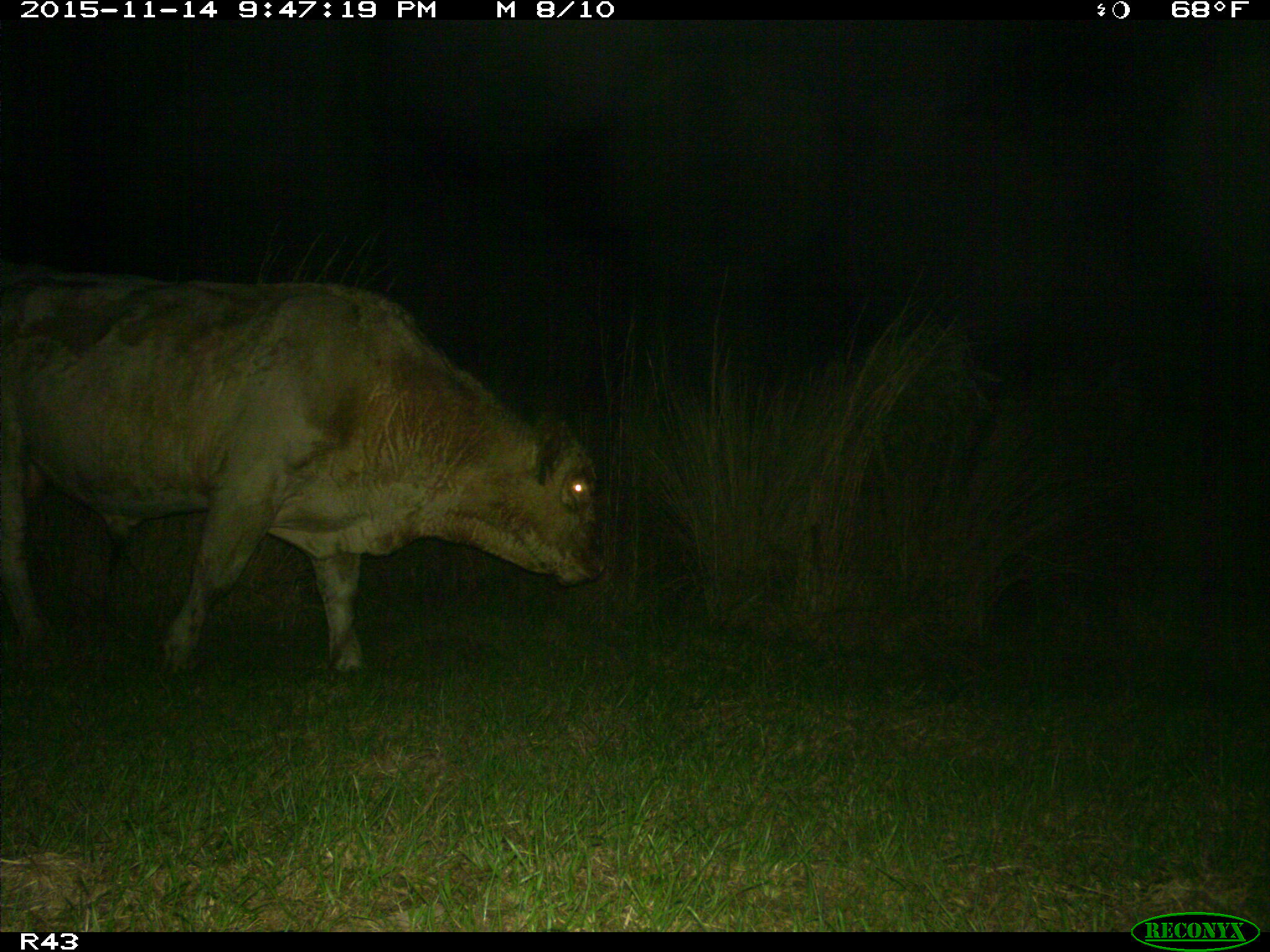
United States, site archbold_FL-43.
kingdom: Animalia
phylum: Chordata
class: Mammalia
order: Artiodactyla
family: Bovidae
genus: Bos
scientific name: Bos taurus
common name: domestic cow